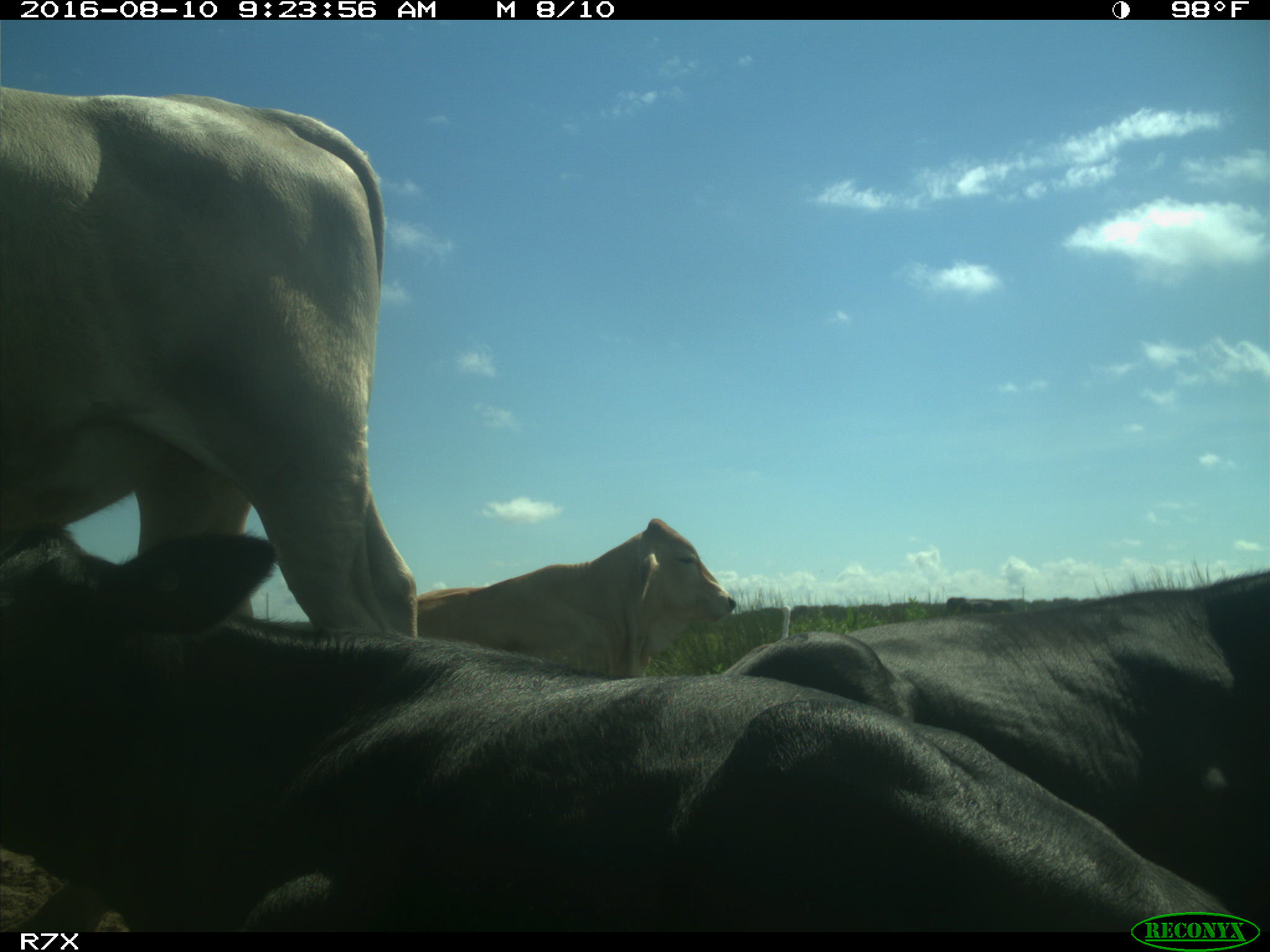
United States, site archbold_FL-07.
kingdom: Animalia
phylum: Chordata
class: Mammalia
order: Artiodactyla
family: Bovidae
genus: Bos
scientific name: Bos taurus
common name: domestic cow